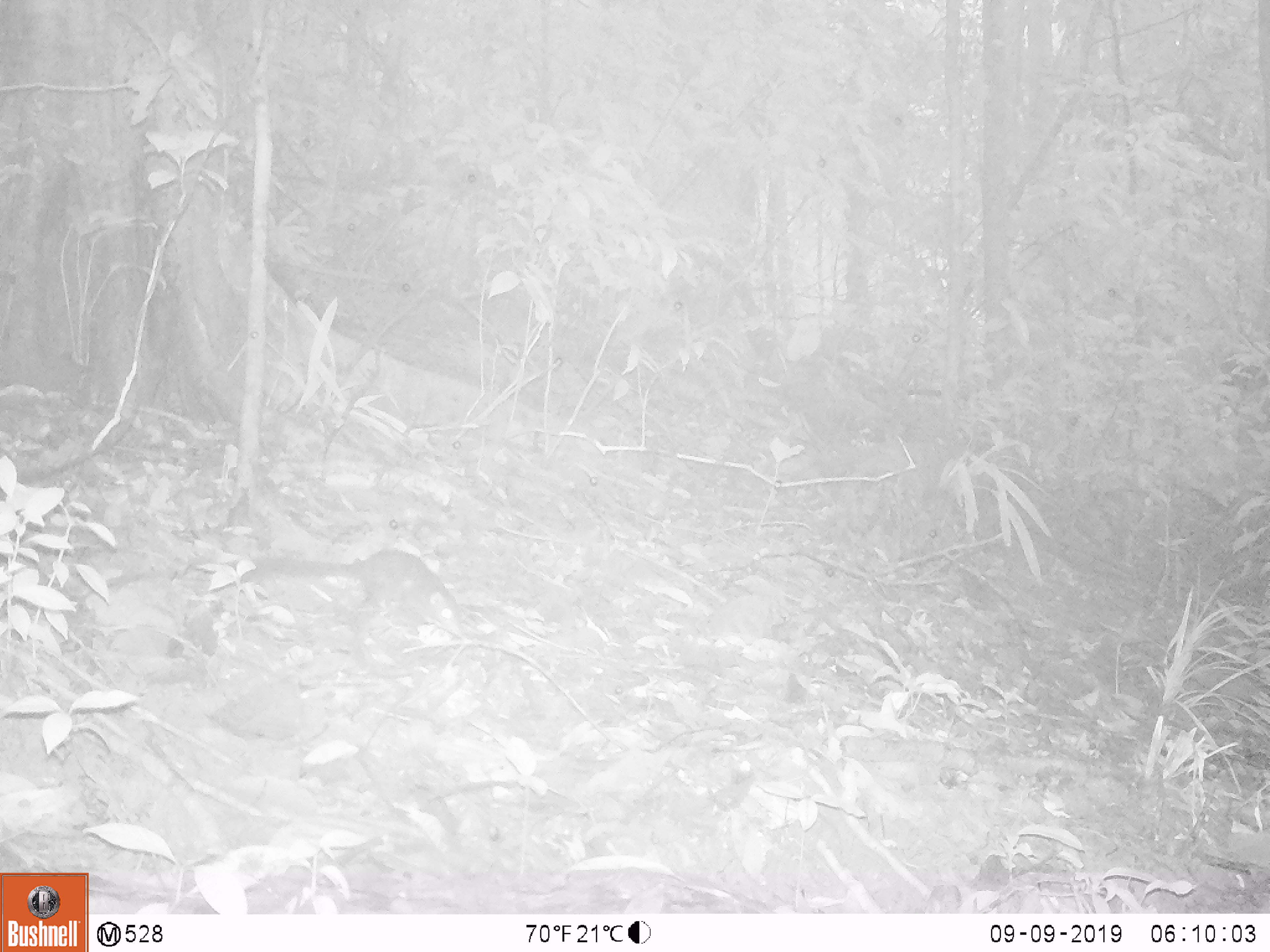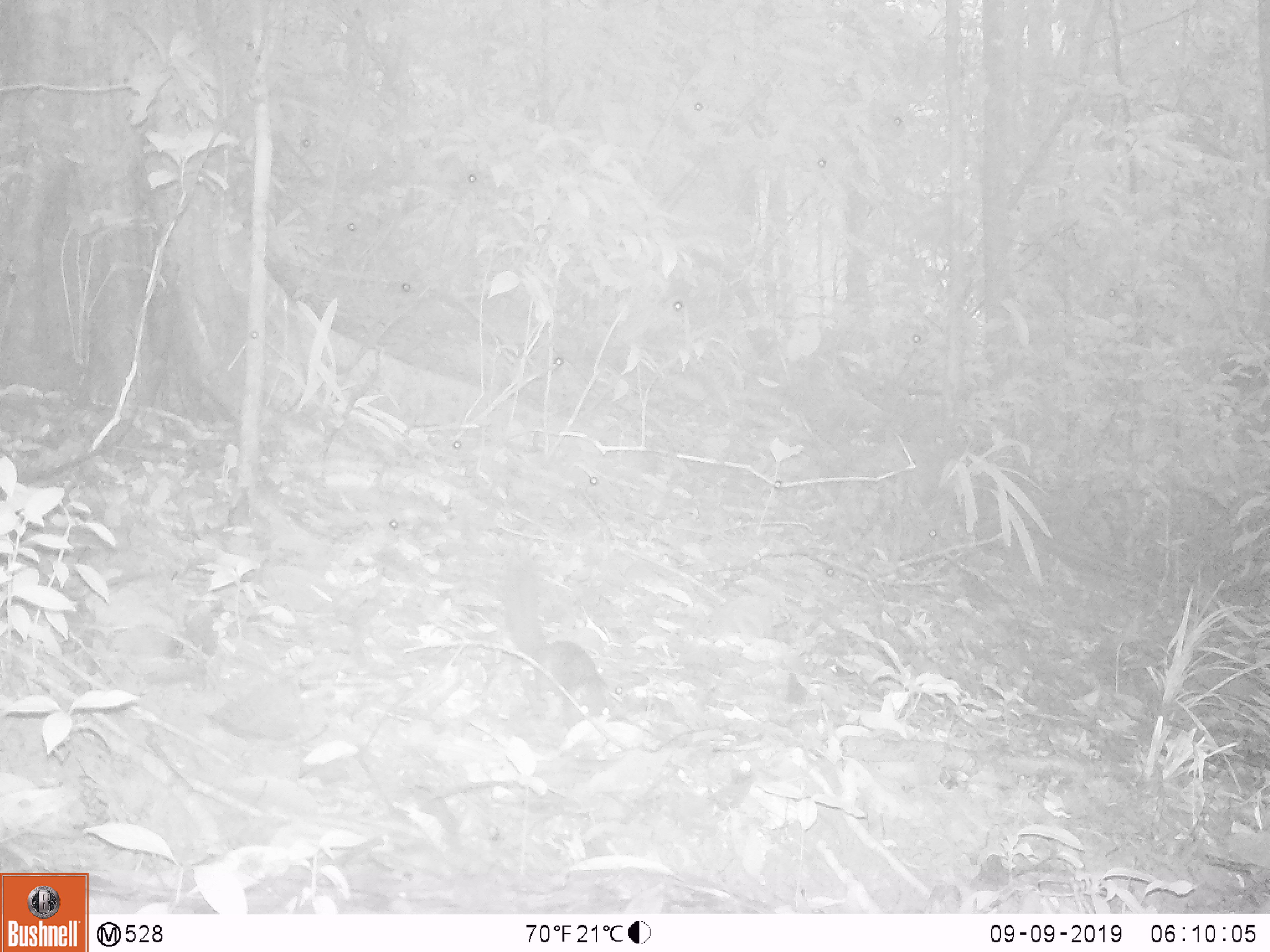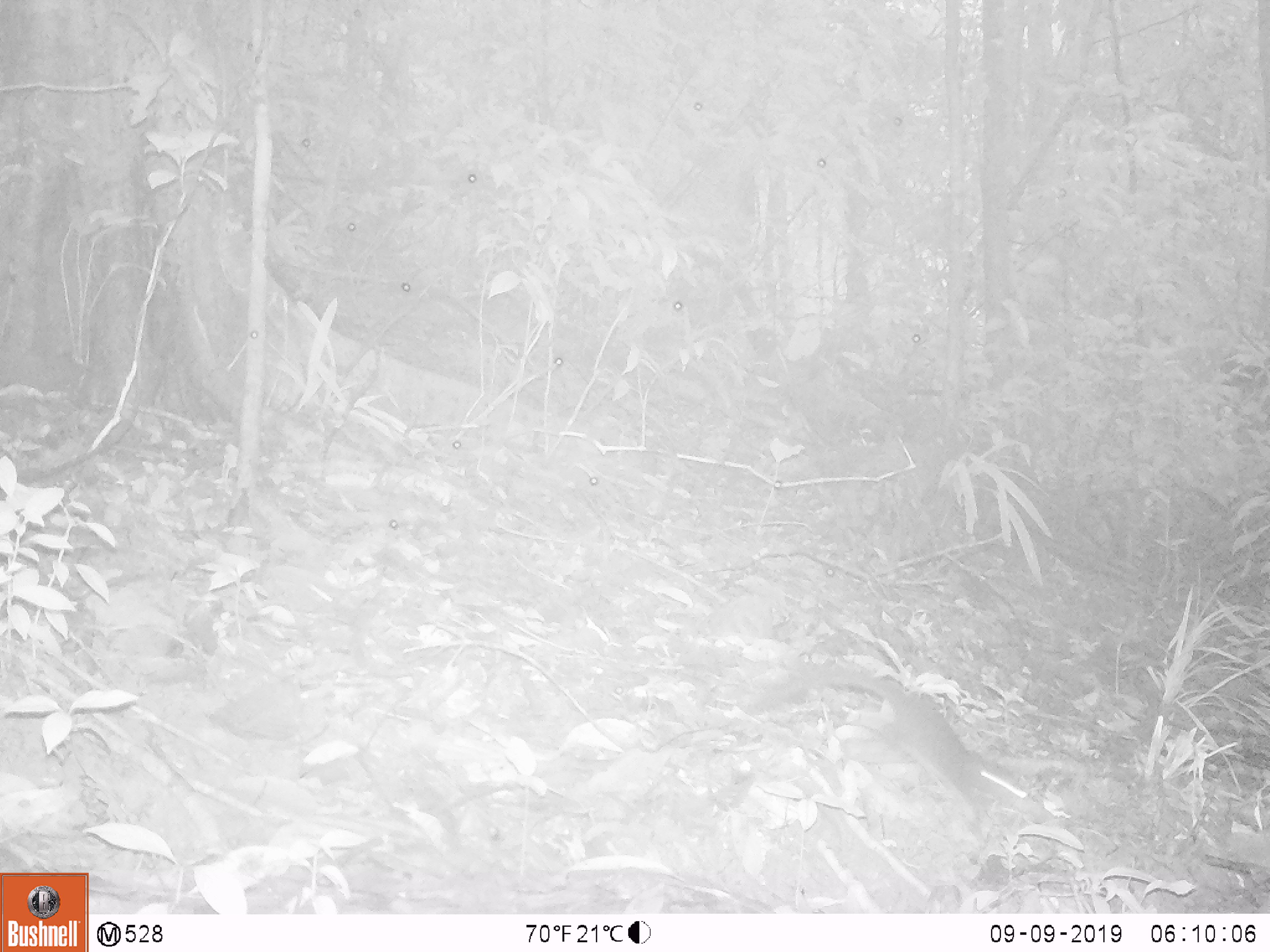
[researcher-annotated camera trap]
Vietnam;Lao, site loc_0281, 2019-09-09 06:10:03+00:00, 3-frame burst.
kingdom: Animalia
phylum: Chordata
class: Mammalia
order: Rodentia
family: Sciuridae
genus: Dremomys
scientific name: Dremomys rufigenis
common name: red-cheeked squirrel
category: red cheeked squirrel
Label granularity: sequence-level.